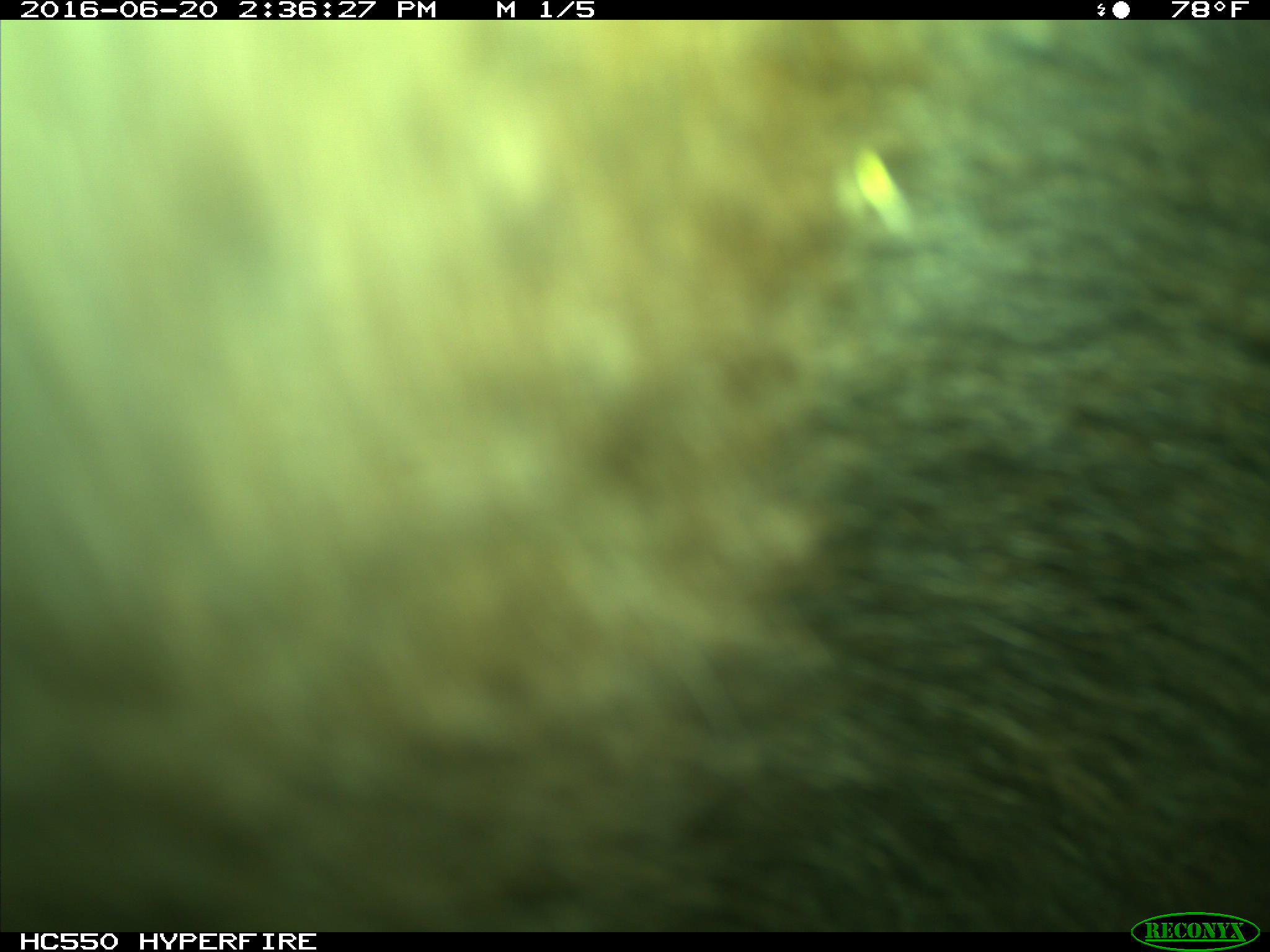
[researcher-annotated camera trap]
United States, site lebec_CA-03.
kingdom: Animalia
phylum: Chordata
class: Mammalia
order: Carnivora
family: Ursidae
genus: Ursus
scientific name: Ursus americanus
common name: american black bear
Ursus americanus (american black bear).